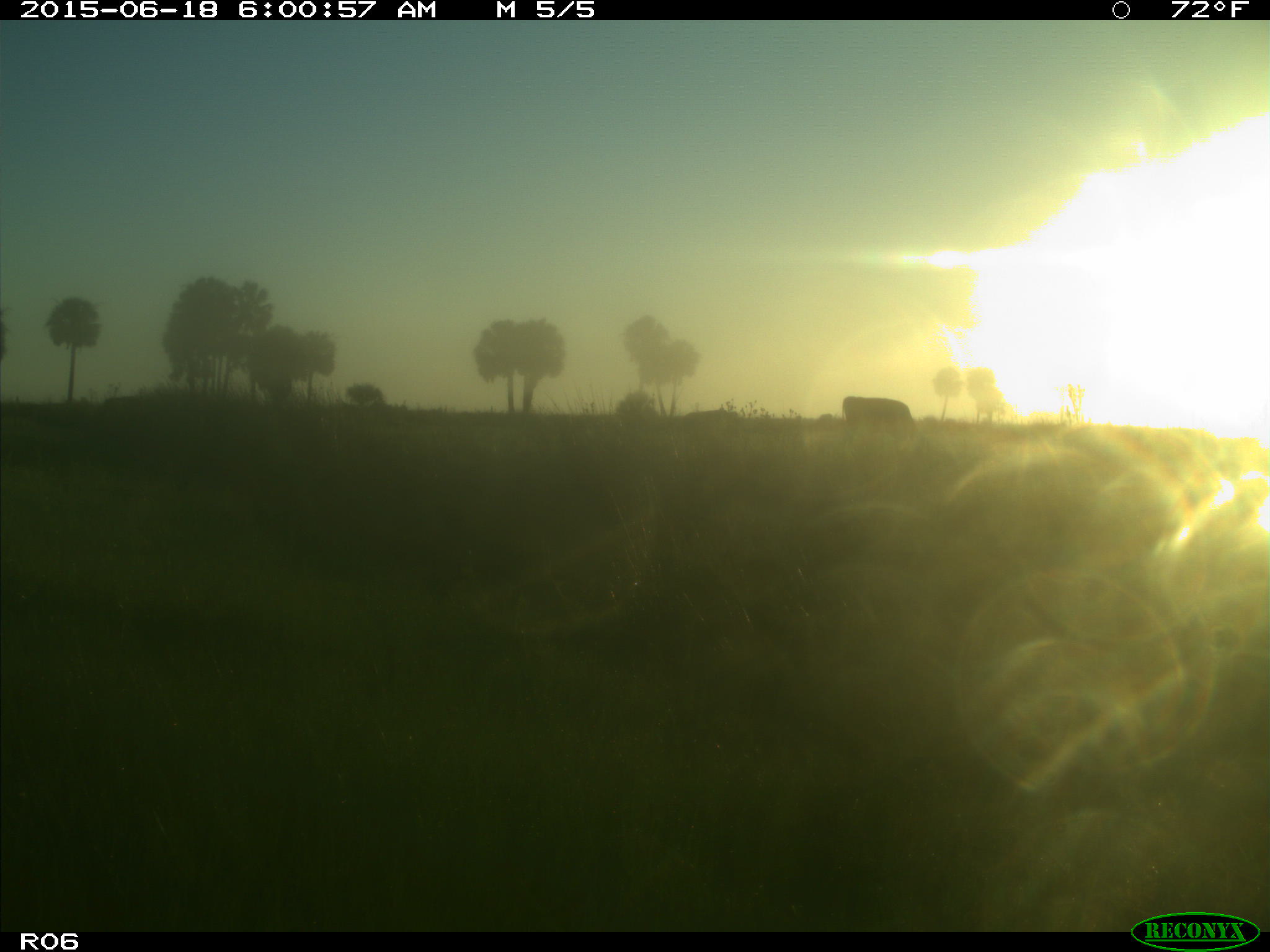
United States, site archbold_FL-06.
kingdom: Animalia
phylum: Chordata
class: Mammalia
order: Artiodactyla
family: Bovidae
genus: Bos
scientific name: Bos taurus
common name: domestic cow